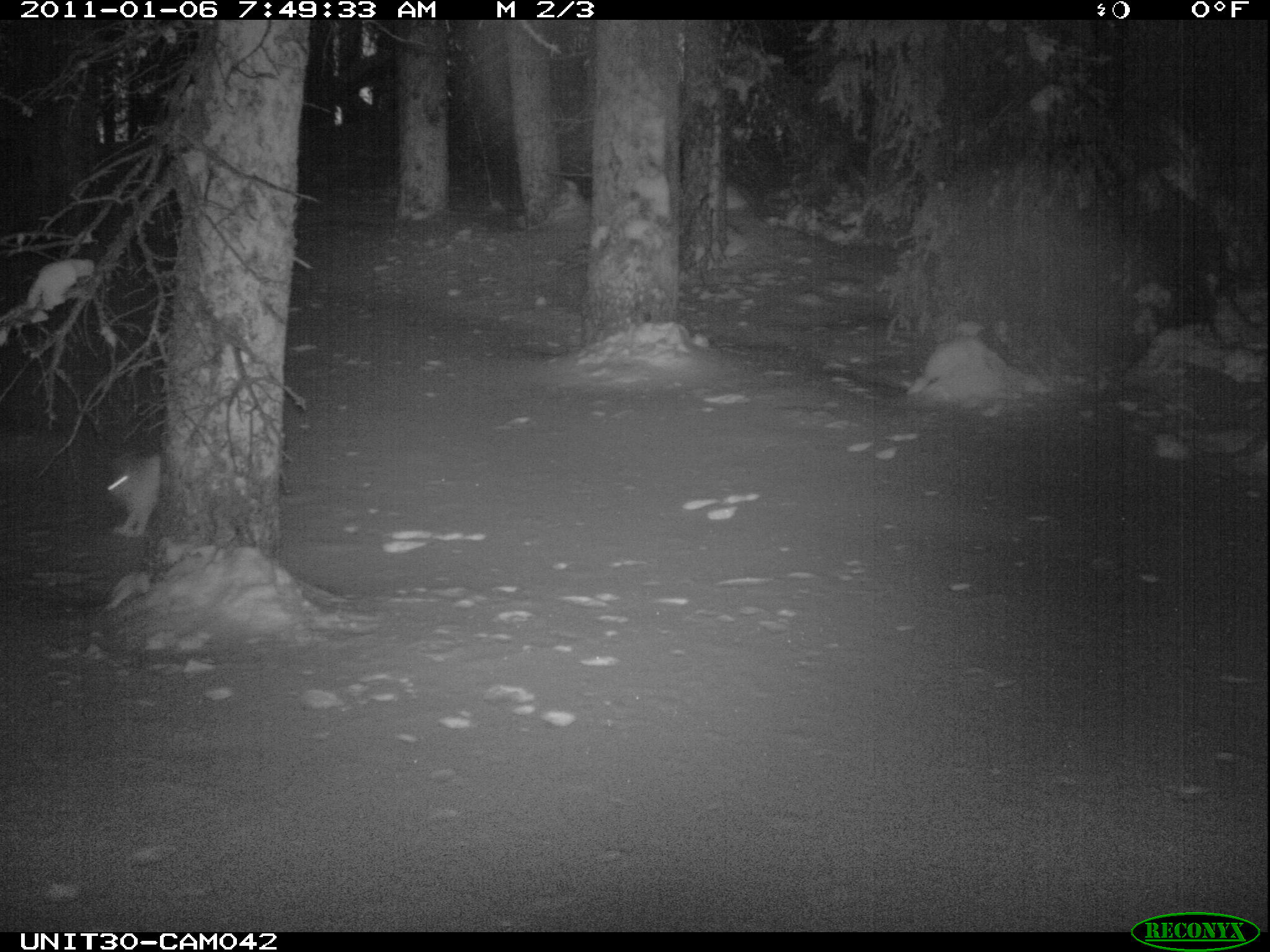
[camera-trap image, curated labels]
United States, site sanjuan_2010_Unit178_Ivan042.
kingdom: Animalia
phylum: Chordata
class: Mammalia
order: Lagomorpha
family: Leporidae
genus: Lepus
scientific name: Lepus americanus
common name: snowshoe hare